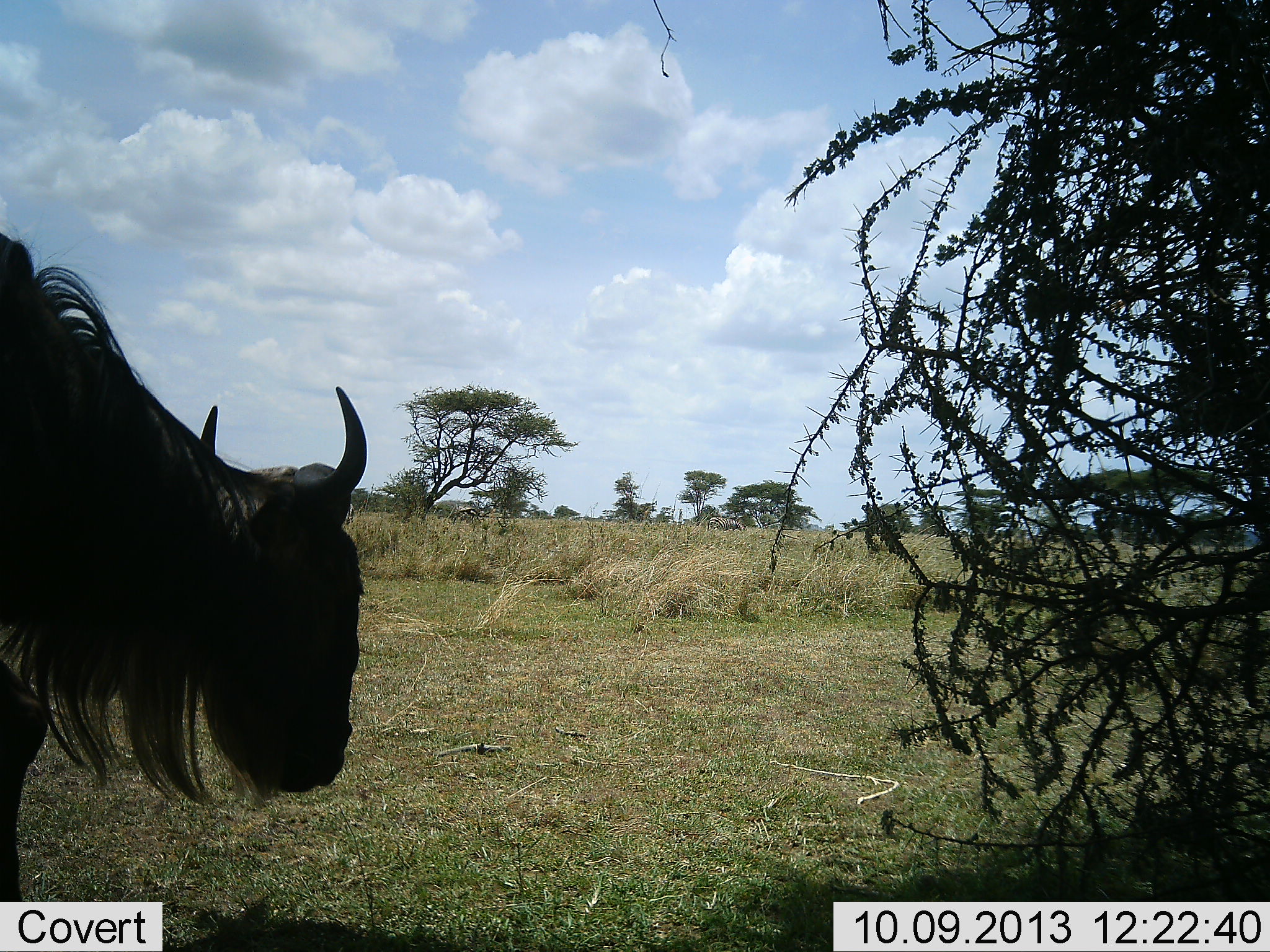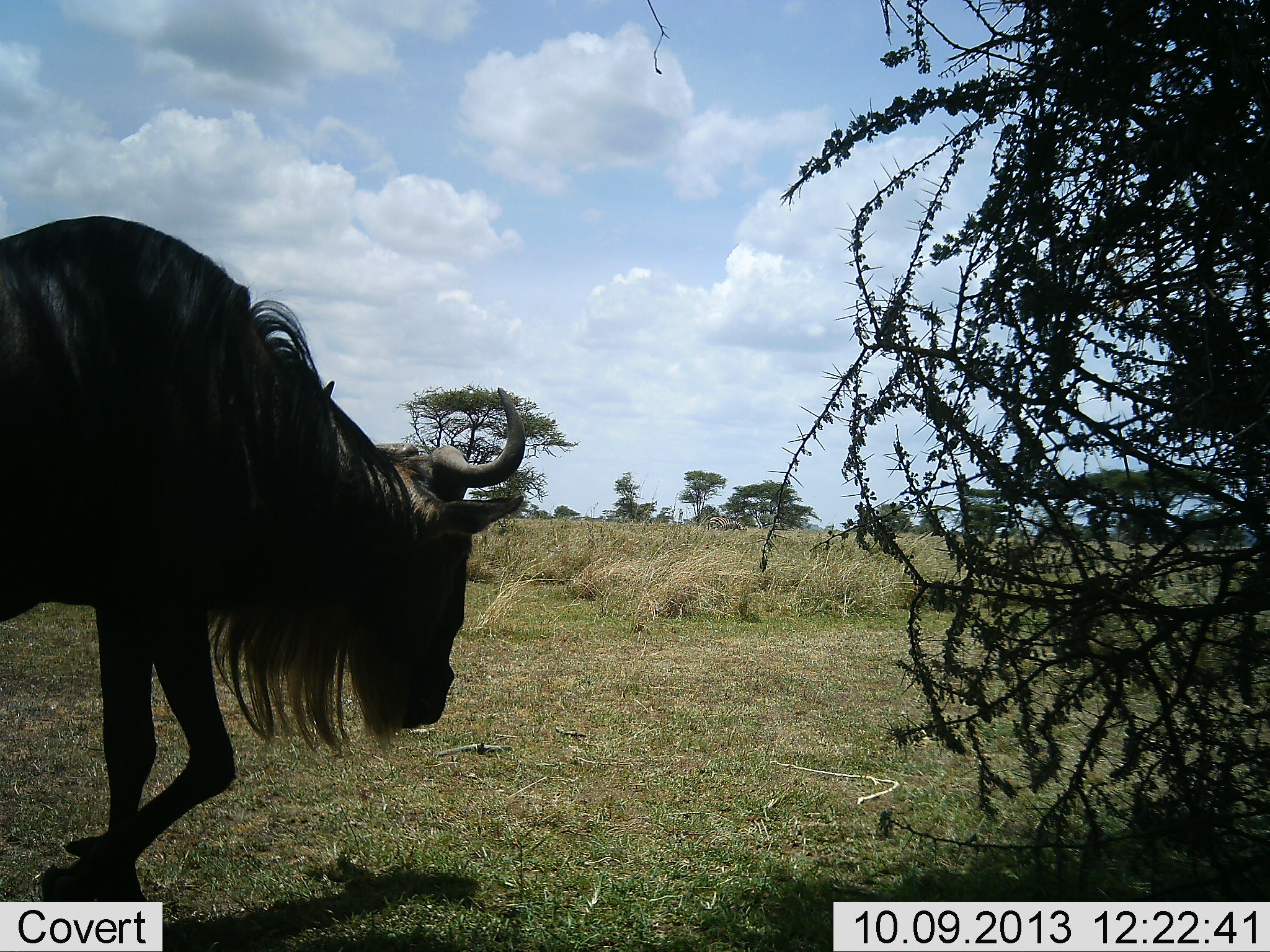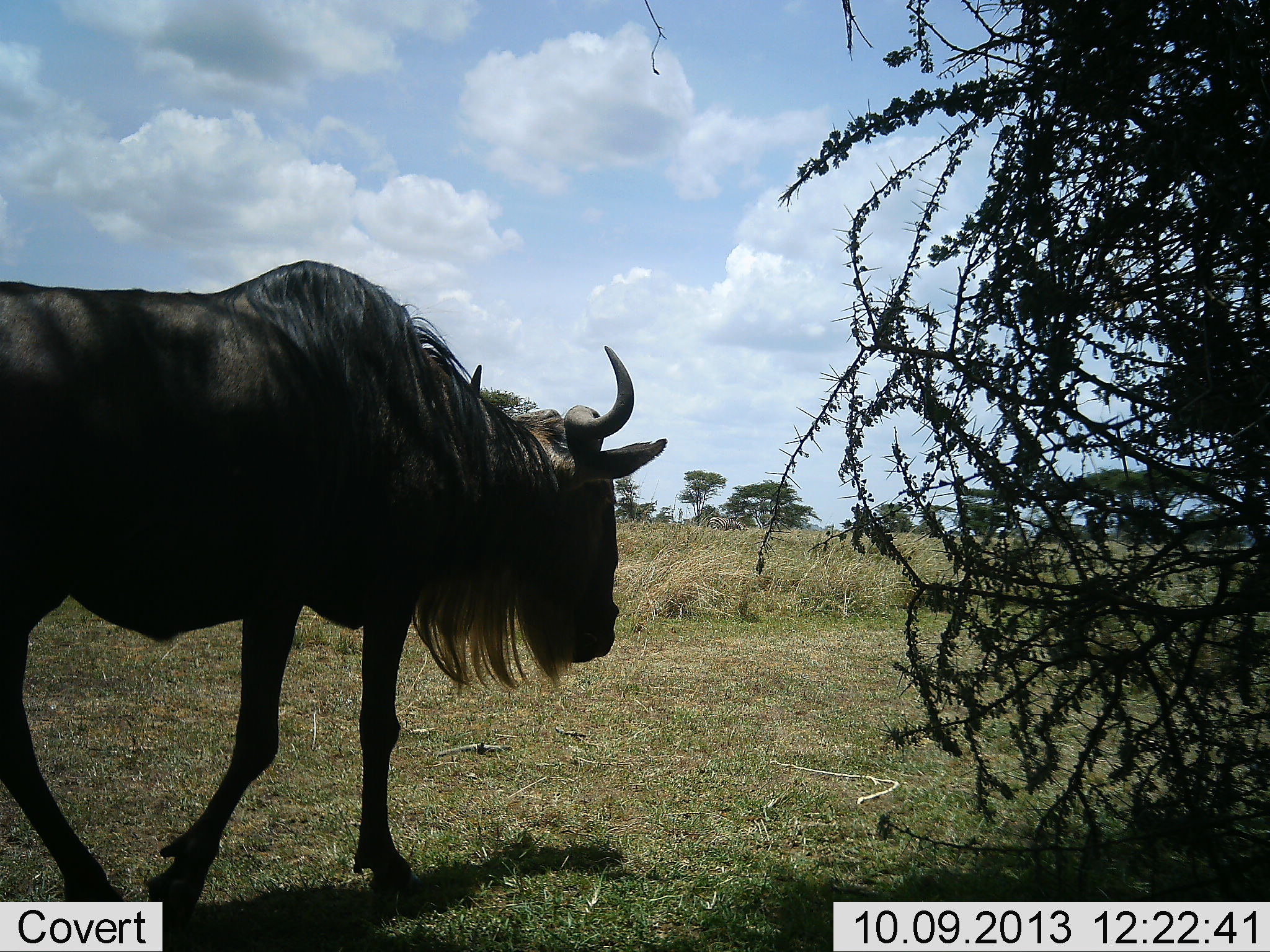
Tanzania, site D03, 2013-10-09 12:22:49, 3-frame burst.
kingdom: Animalia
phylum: Chordata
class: Mammalia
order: Artiodactyla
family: Bovidae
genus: Connochaetes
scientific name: Connochaetes taurinus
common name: blue wildebeest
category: wildebeest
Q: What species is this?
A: Wildebeest (blue wildebeest) (Connochaetes taurinus).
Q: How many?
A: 1.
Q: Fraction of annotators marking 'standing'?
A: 0%.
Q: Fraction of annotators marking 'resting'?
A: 0%.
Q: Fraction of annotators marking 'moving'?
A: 100%.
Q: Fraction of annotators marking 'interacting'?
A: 0%.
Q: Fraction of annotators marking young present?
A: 0%.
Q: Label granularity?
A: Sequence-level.